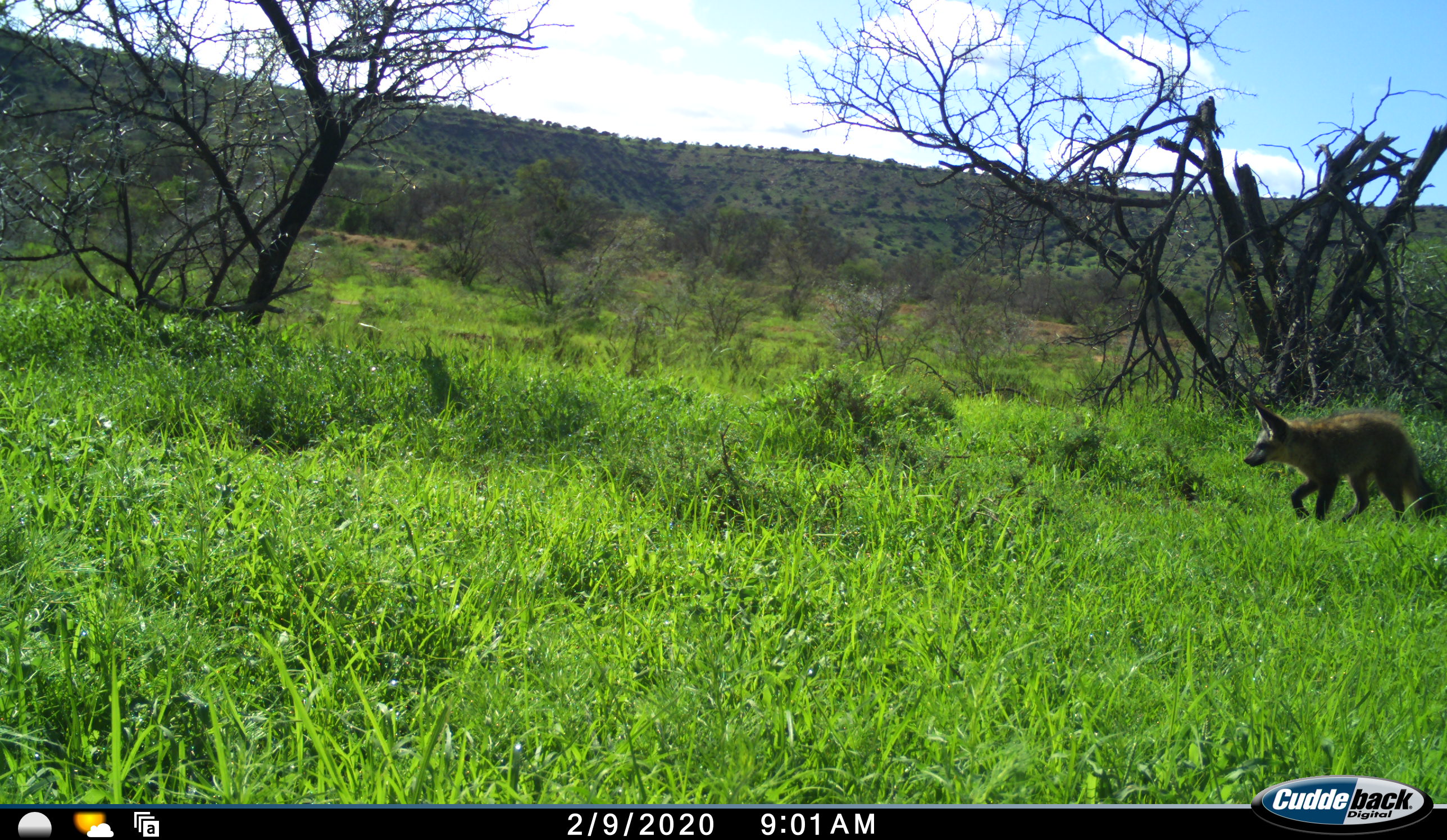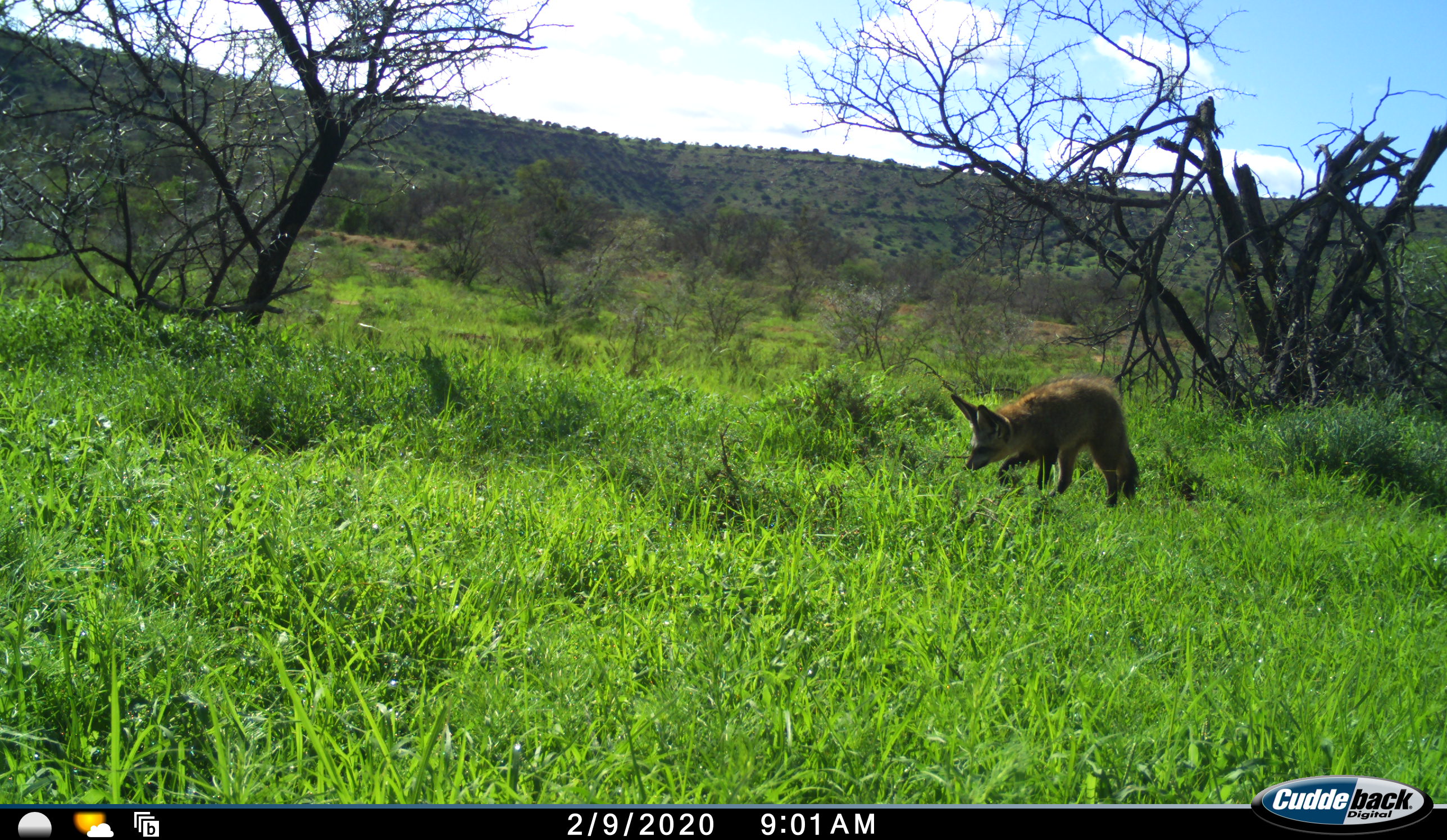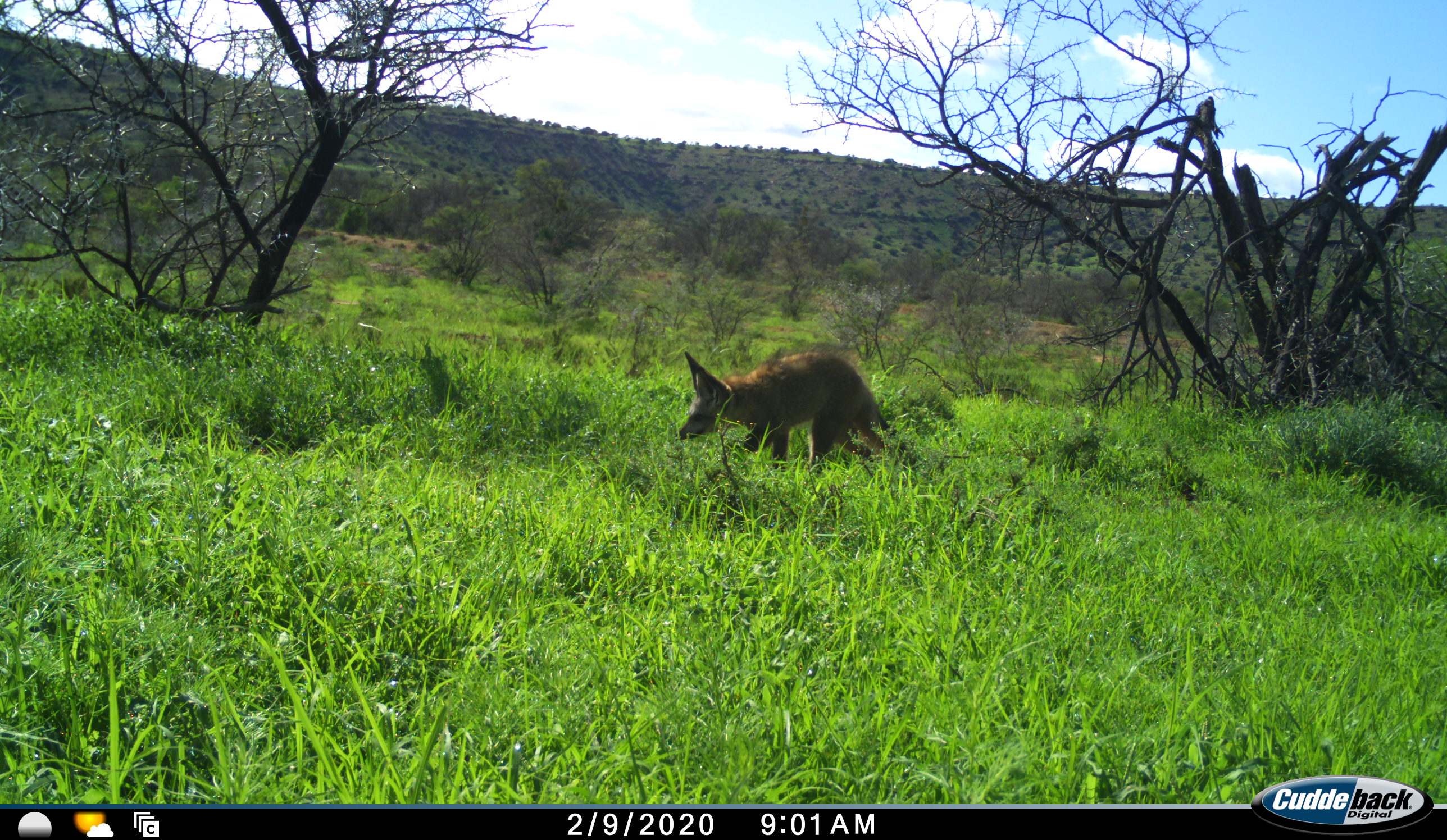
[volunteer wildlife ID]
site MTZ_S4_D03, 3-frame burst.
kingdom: Animalia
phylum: Chordata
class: Mammalia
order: Carnivora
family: Canidae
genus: Otocyon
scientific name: Otocyon megalotis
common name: bat-eared fox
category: foxbateared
Foxbateared (bat-eared fox) (Otocyon megalotis), count 1. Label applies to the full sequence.